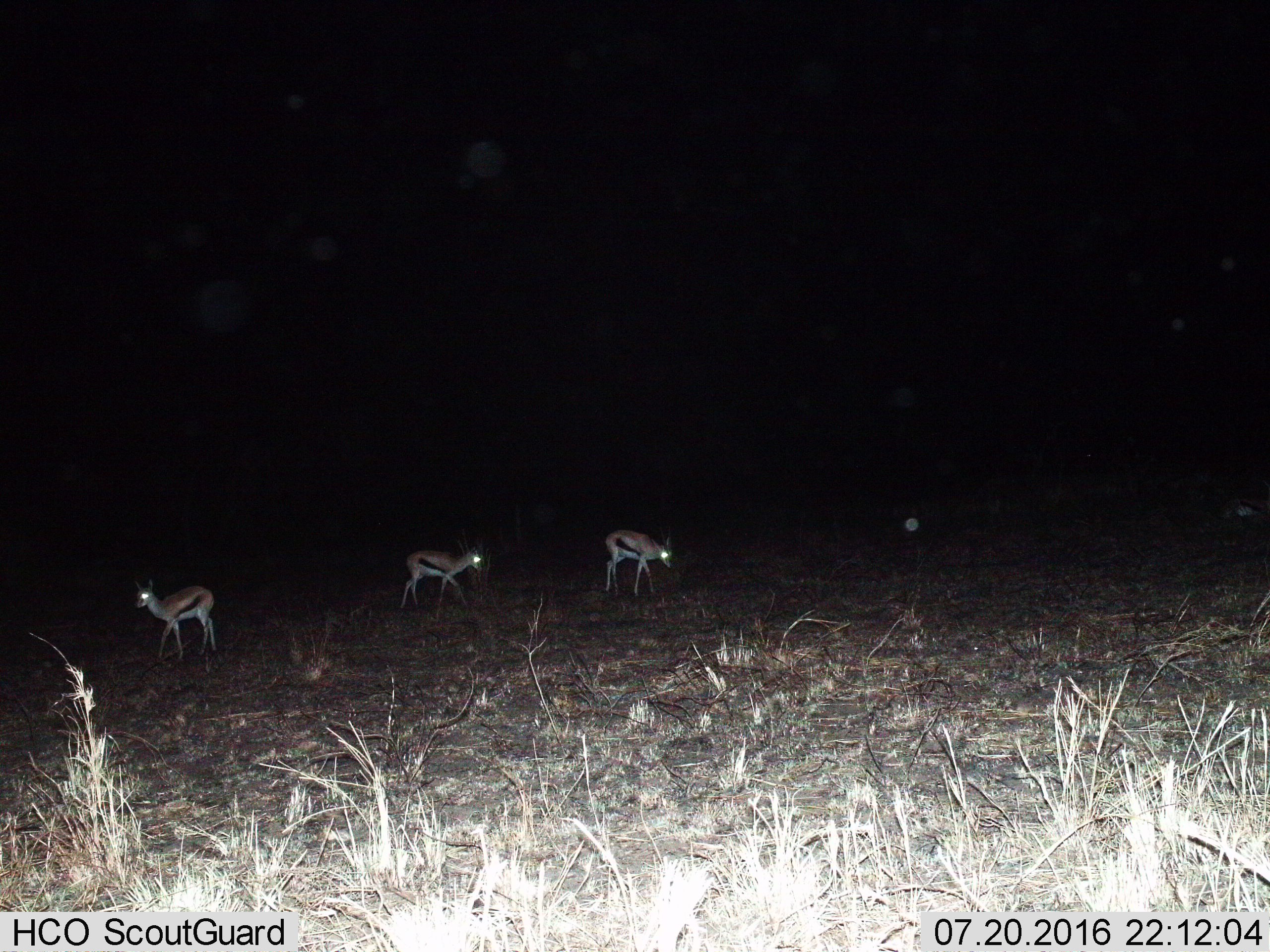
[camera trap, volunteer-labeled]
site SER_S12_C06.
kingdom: Animalia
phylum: Chordata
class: Mammalia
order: Artiodactyla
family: Bovidae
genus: Eudorcas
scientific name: Eudorcas thomsonii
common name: thomson's gazelle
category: gazellethomsons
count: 3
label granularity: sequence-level